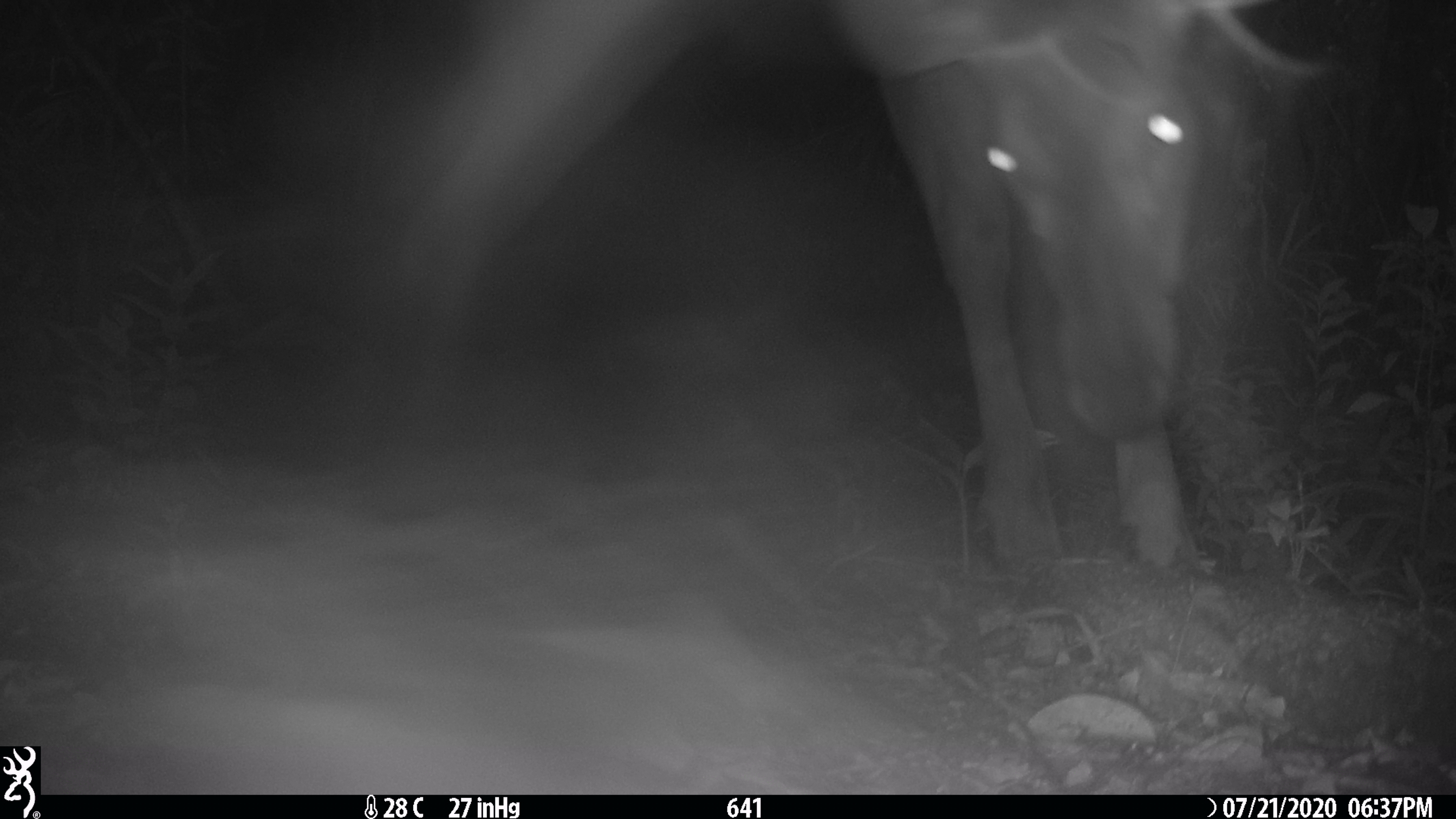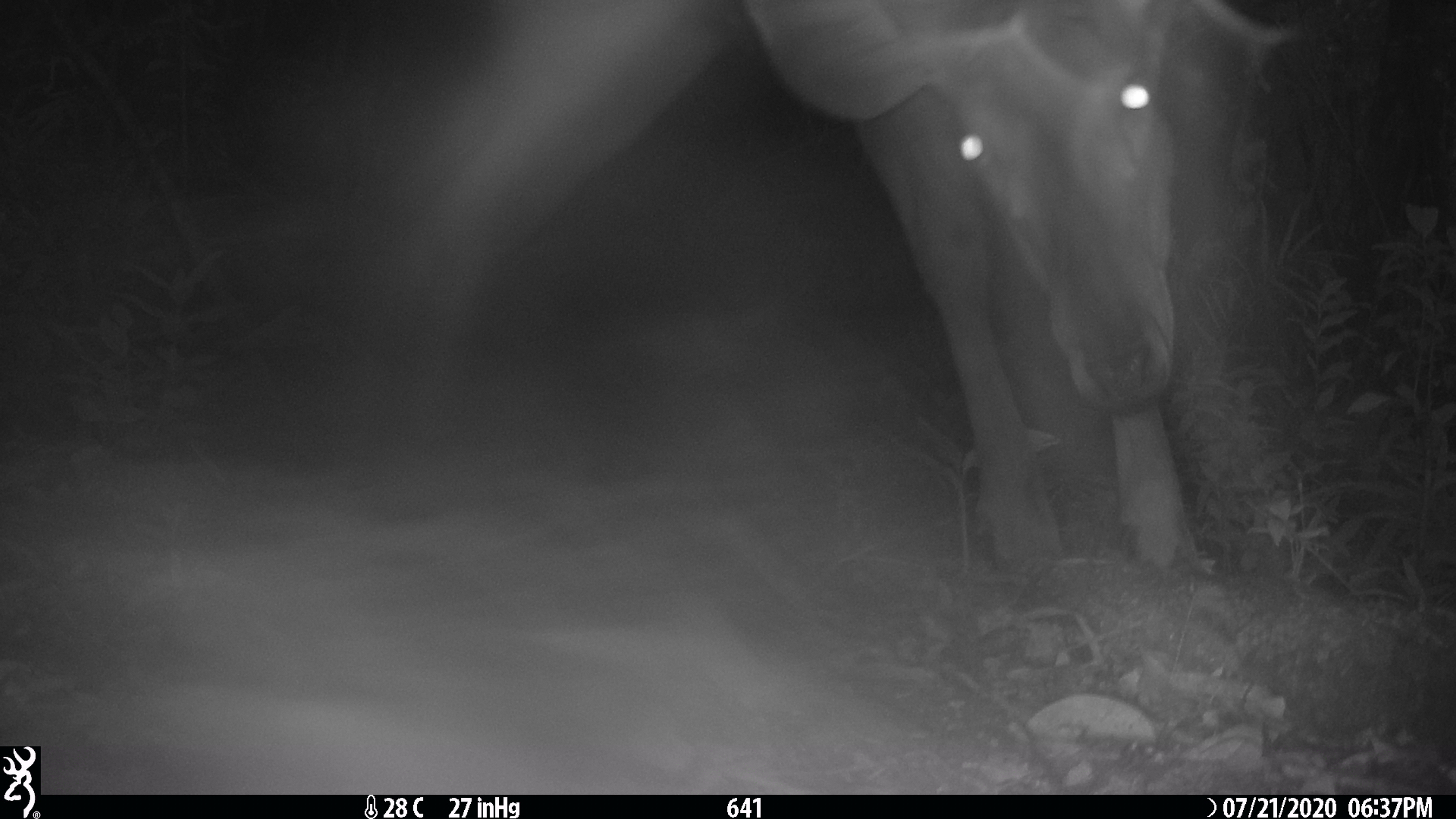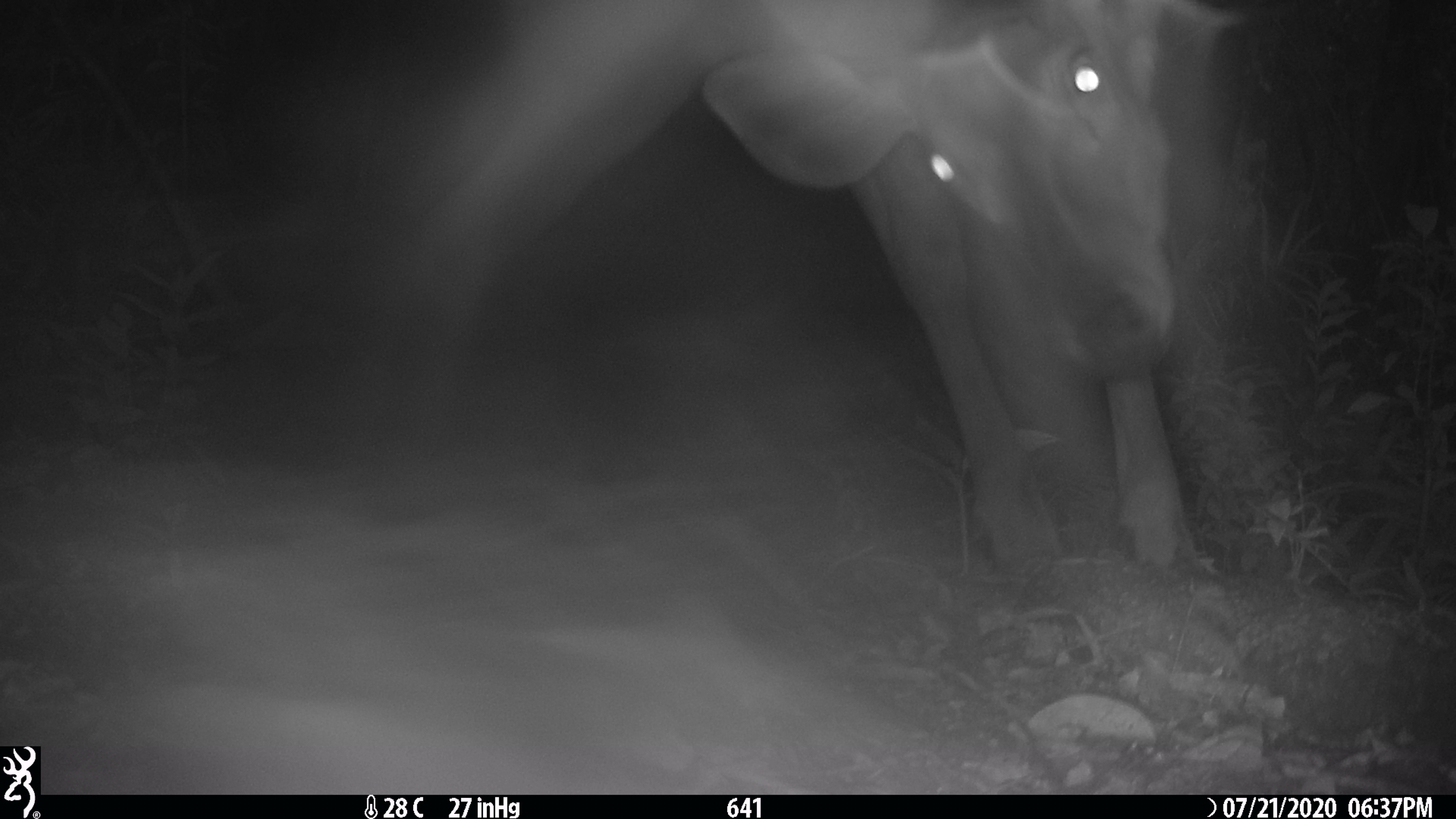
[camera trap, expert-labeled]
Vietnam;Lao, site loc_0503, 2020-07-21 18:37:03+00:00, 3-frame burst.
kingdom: Animalia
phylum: Chordata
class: Mammalia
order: Artiodactyla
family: Cervidae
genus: Rusa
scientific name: Rusa unicolor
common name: sambar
Sambar (Rusa unicolor). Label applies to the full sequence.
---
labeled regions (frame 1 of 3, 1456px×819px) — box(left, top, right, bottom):
sambar: box(395, 0, 1320, 575)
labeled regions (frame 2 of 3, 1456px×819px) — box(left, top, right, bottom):
sambar: box(395, 0, 1294, 575)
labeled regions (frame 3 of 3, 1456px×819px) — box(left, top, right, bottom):
sambar: box(397, 0, 1250, 570)